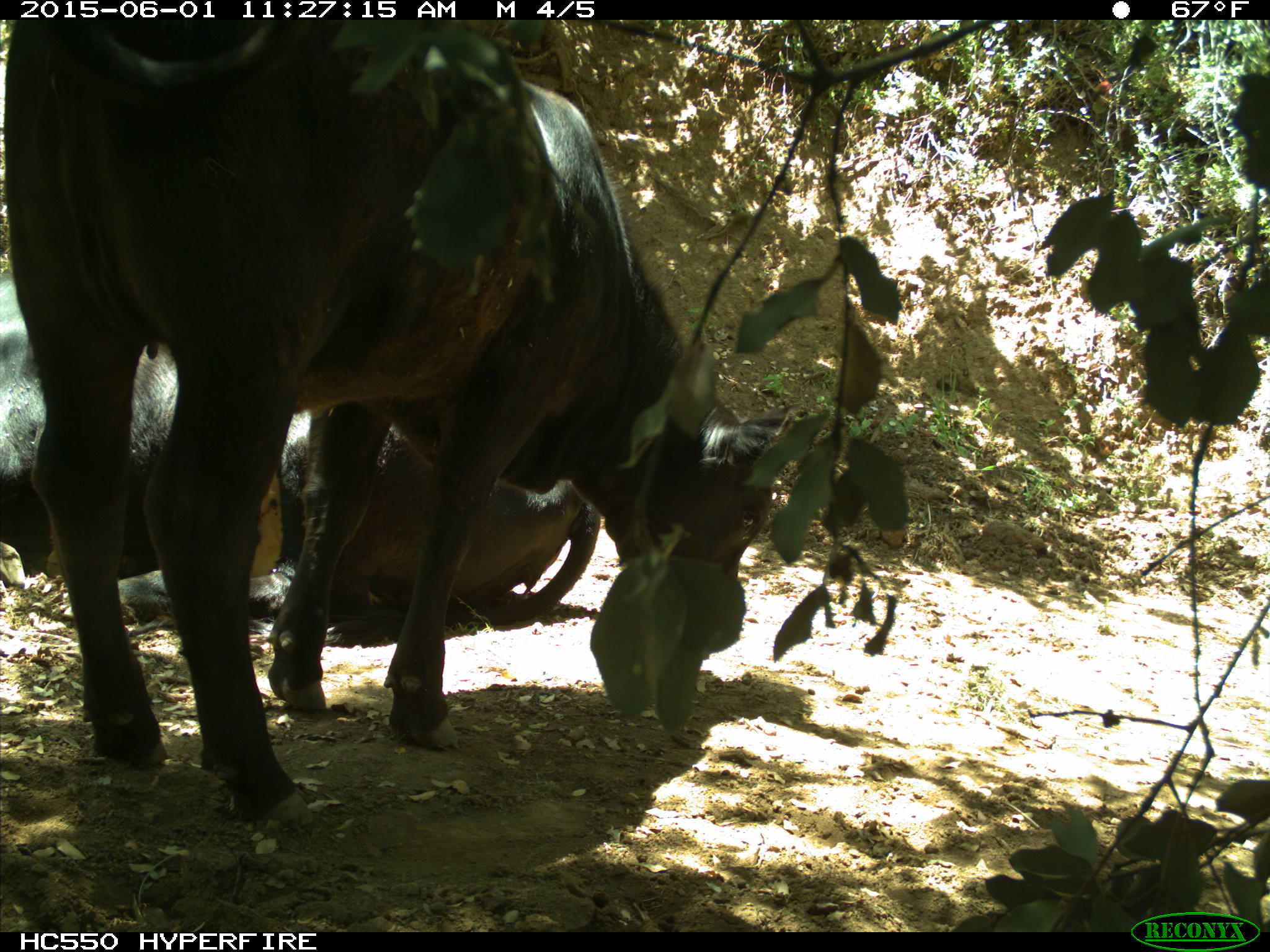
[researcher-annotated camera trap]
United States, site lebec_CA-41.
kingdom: Animalia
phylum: Chordata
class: Mammalia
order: Artiodactyla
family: Bovidae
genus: Bos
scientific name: Bos taurus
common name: domestic cow